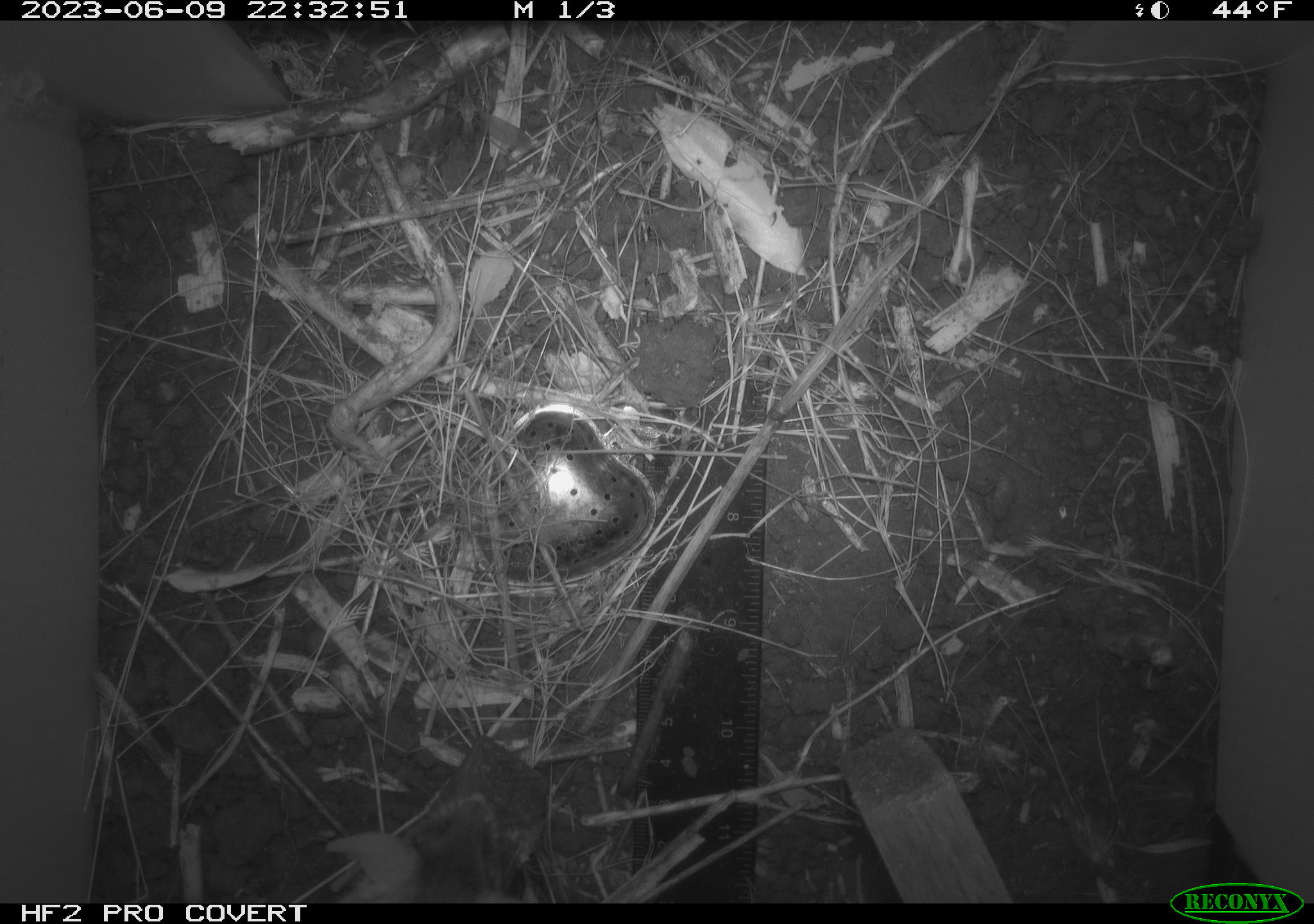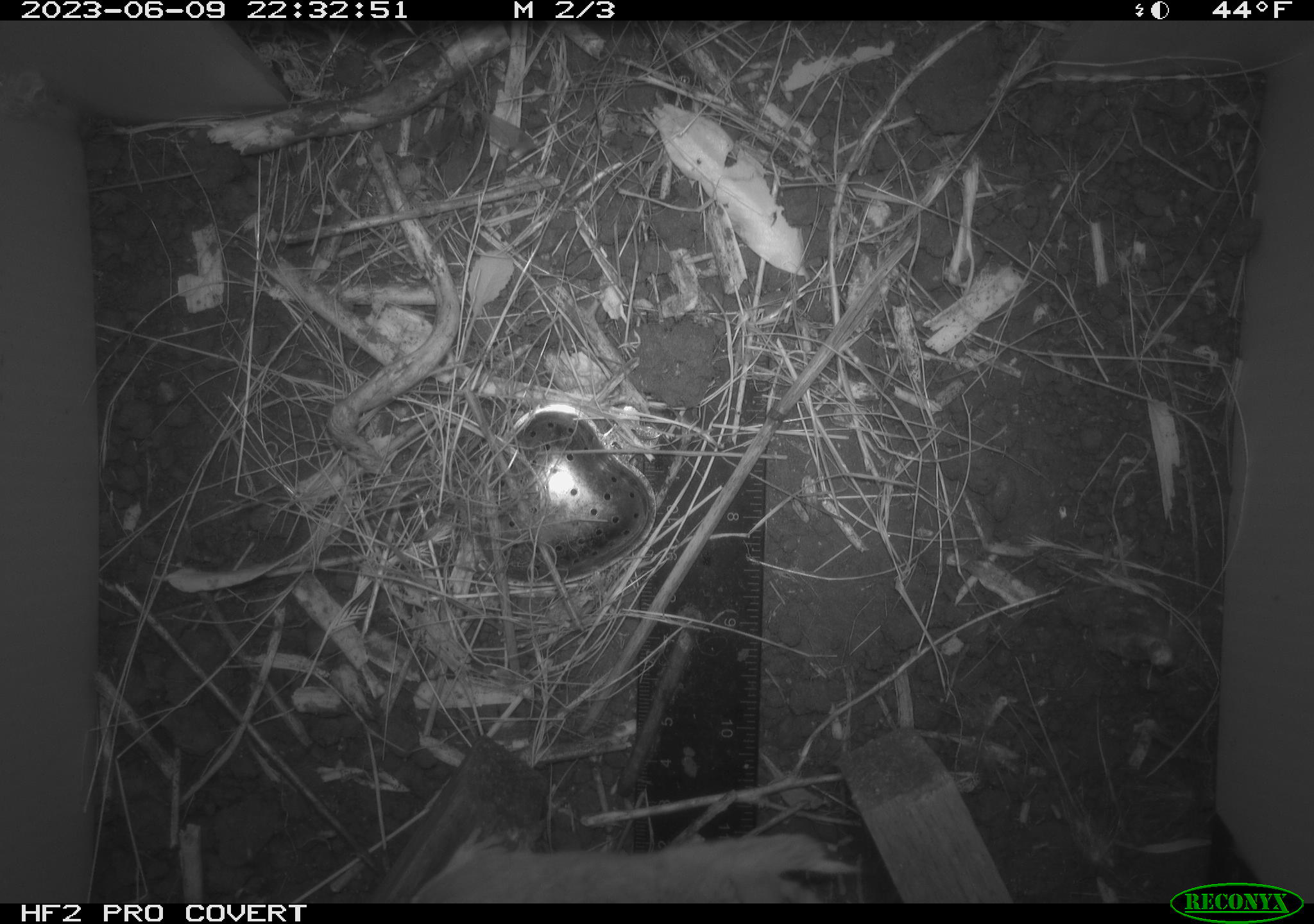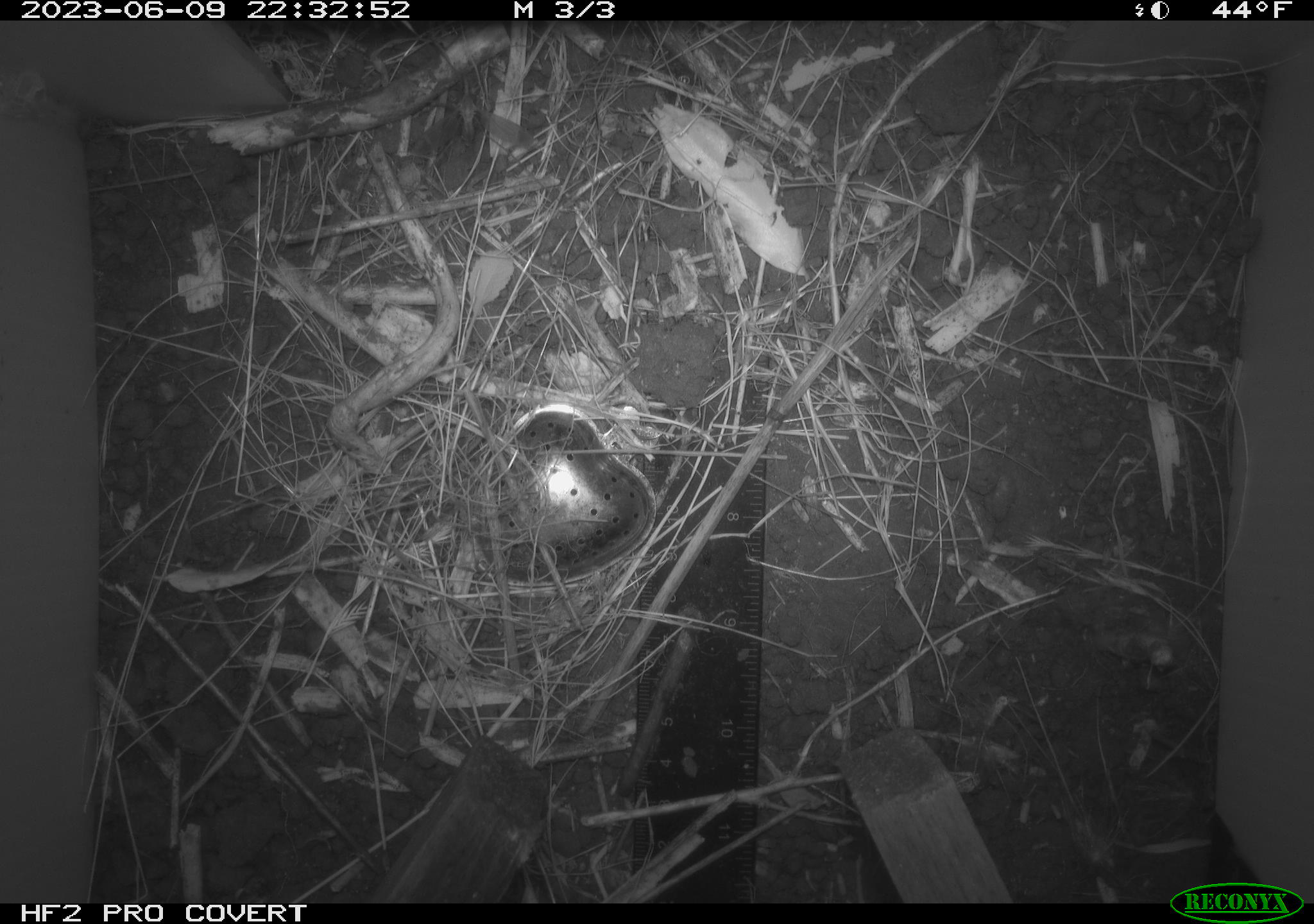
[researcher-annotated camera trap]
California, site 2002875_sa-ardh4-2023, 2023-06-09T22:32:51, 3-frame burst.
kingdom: Animalia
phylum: Chordata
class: Mammalia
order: Rodentia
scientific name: Rodentia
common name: mouse species